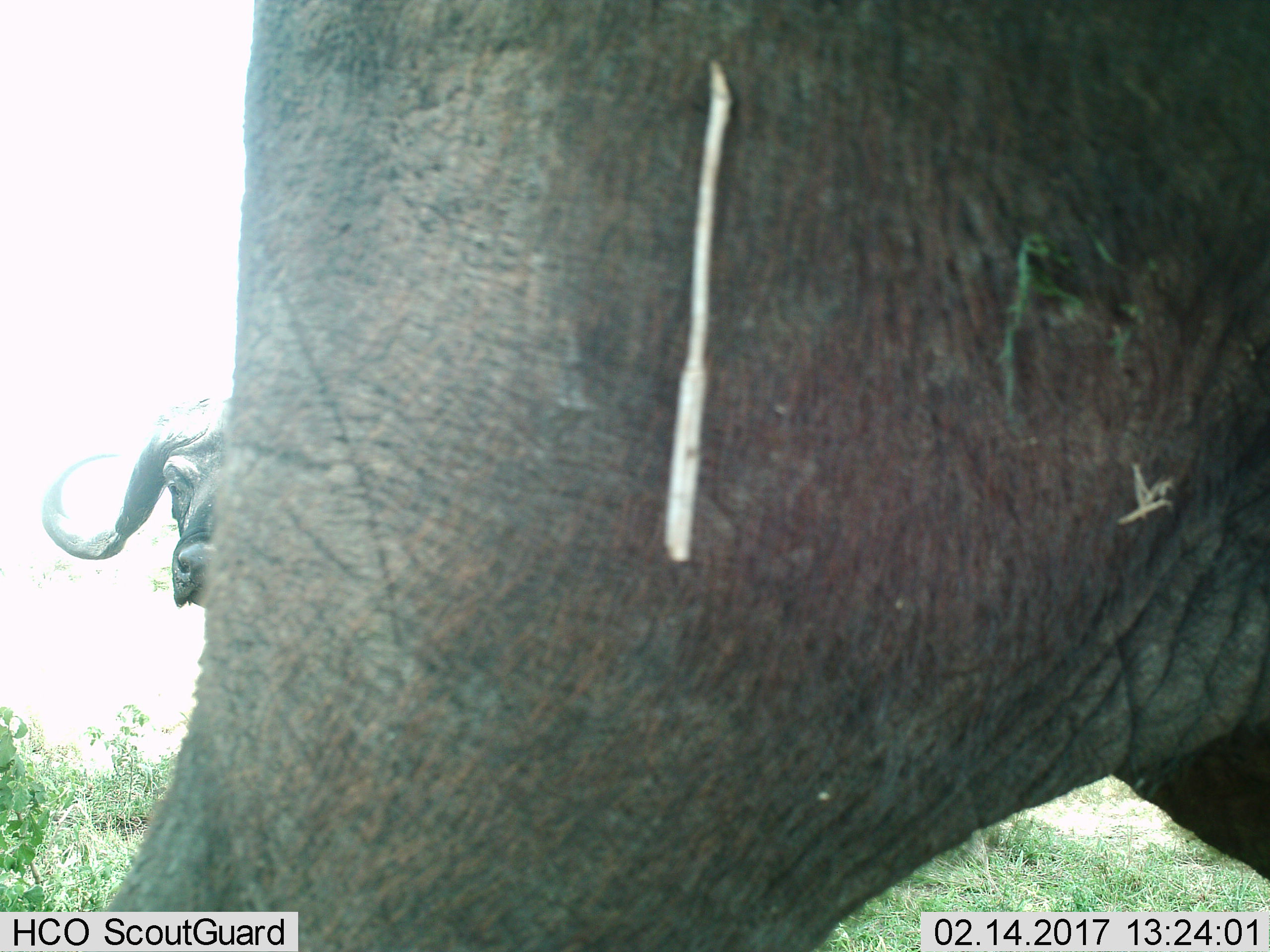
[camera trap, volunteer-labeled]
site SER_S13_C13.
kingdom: Animalia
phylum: Chordata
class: Mammalia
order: Artiodactyla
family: Bovidae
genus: Syncerus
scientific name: Syncerus caffer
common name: african buffalo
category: buffalo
Buffalo (african buffalo) (Syncerus caffer), count 2. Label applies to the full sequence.